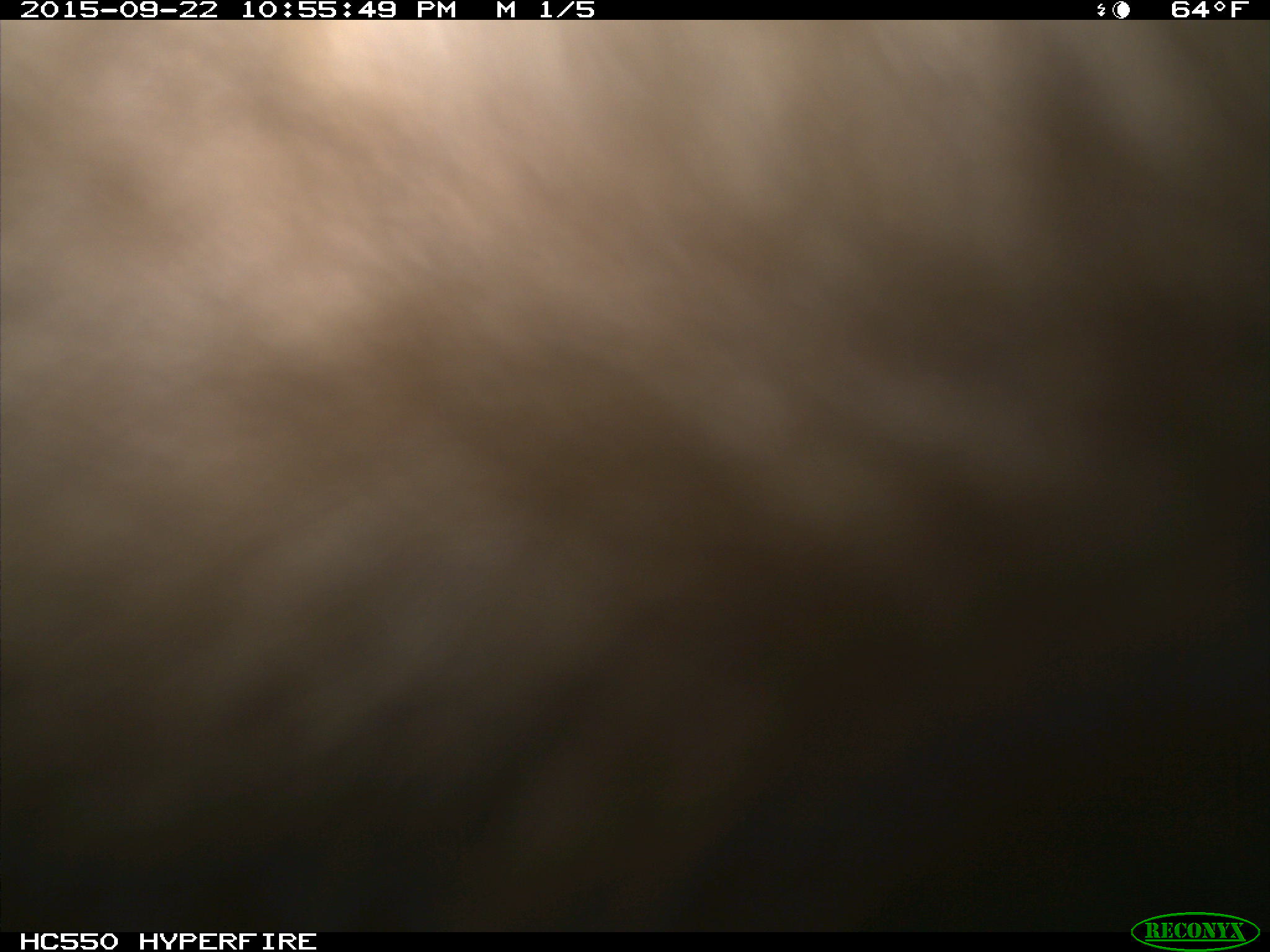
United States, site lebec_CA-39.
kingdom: Animalia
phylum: Chordata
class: Mammalia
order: Carnivora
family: Ursidae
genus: Ursus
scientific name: Ursus americanus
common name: american black bear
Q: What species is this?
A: Ursus americanus (american black bear).